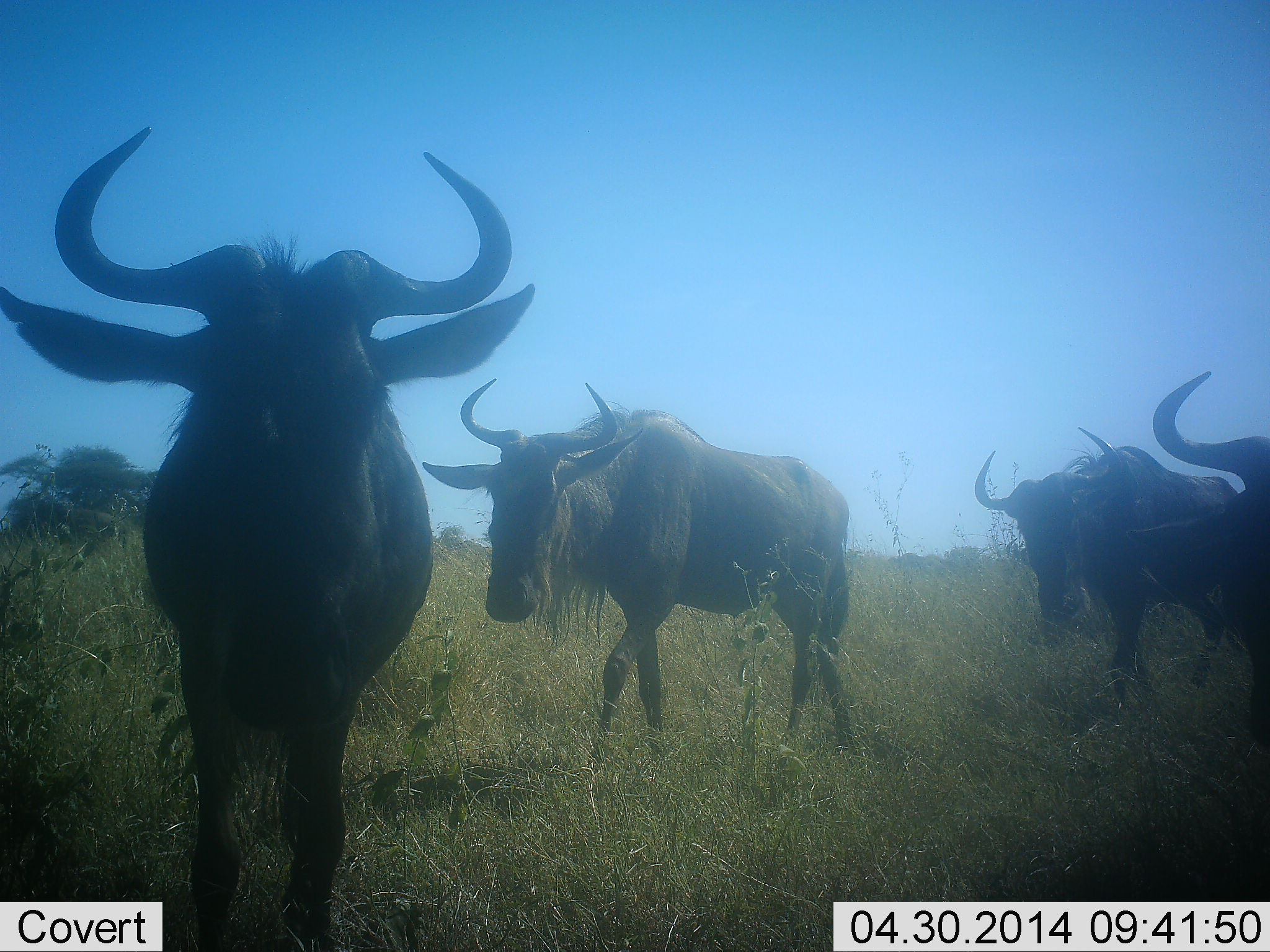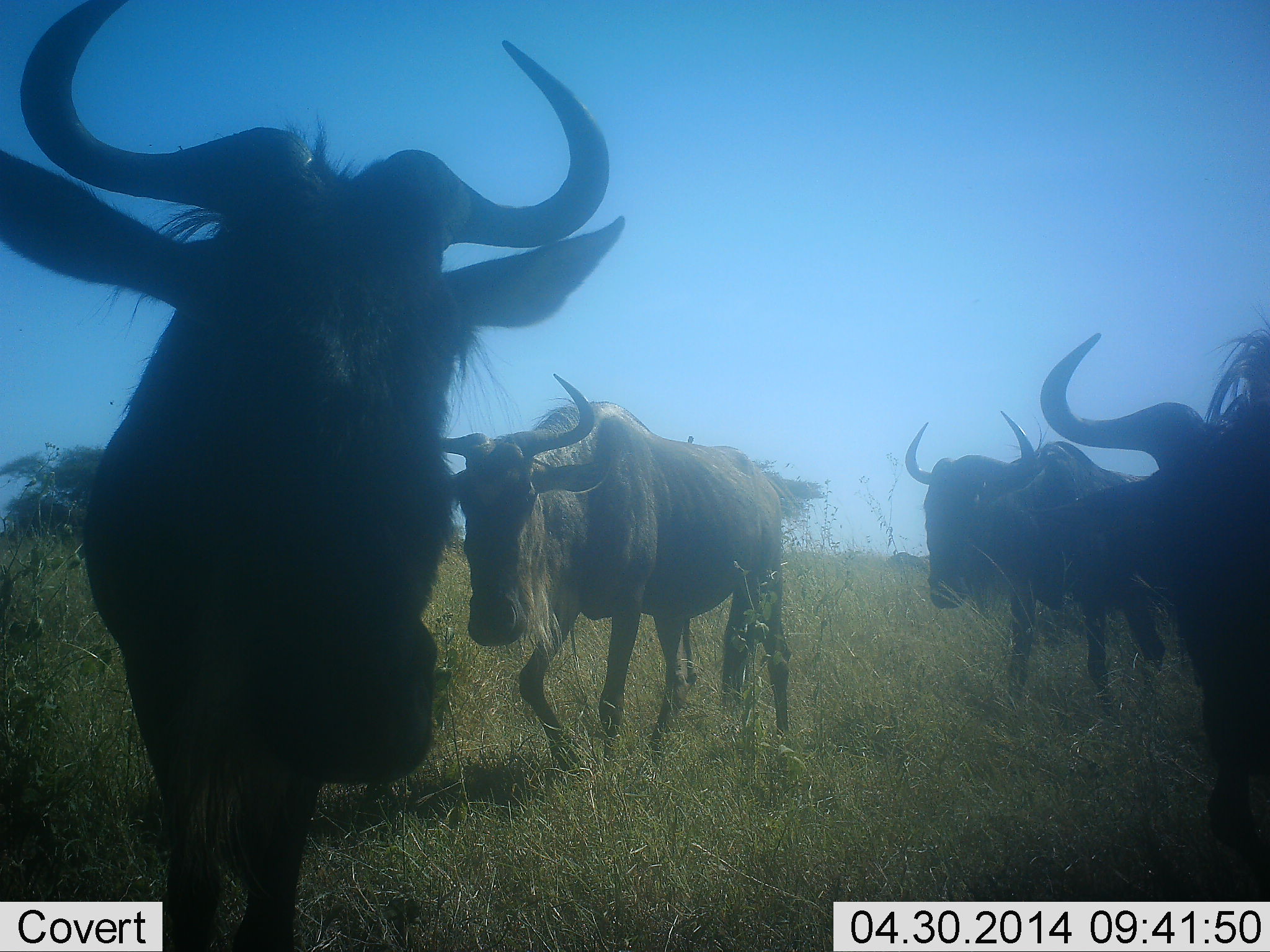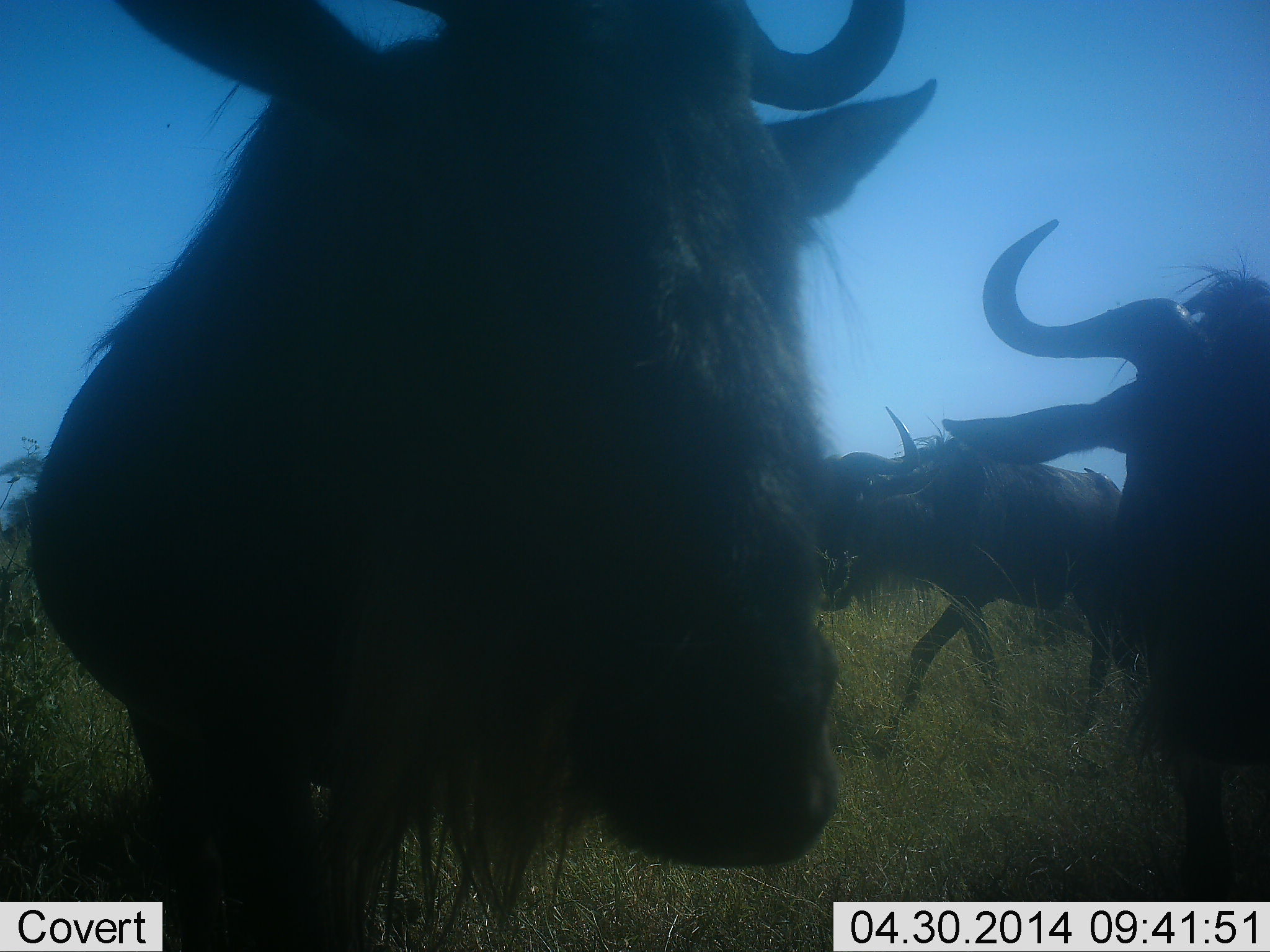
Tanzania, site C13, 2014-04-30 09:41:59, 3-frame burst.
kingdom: Animalia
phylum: Chordata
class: Mammalia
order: Artiodactyla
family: Bovidae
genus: Connochaetes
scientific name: Connochaetes taurinus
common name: blue wildebeest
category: wildebeest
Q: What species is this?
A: Wildebeest (blue wildebeest) (Connochaetes taurinus).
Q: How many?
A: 4.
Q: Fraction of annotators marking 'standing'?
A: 0%.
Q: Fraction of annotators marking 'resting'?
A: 0%.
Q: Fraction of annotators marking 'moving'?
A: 100%.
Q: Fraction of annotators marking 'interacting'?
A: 0%.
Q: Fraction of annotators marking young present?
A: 0%.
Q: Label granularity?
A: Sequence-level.